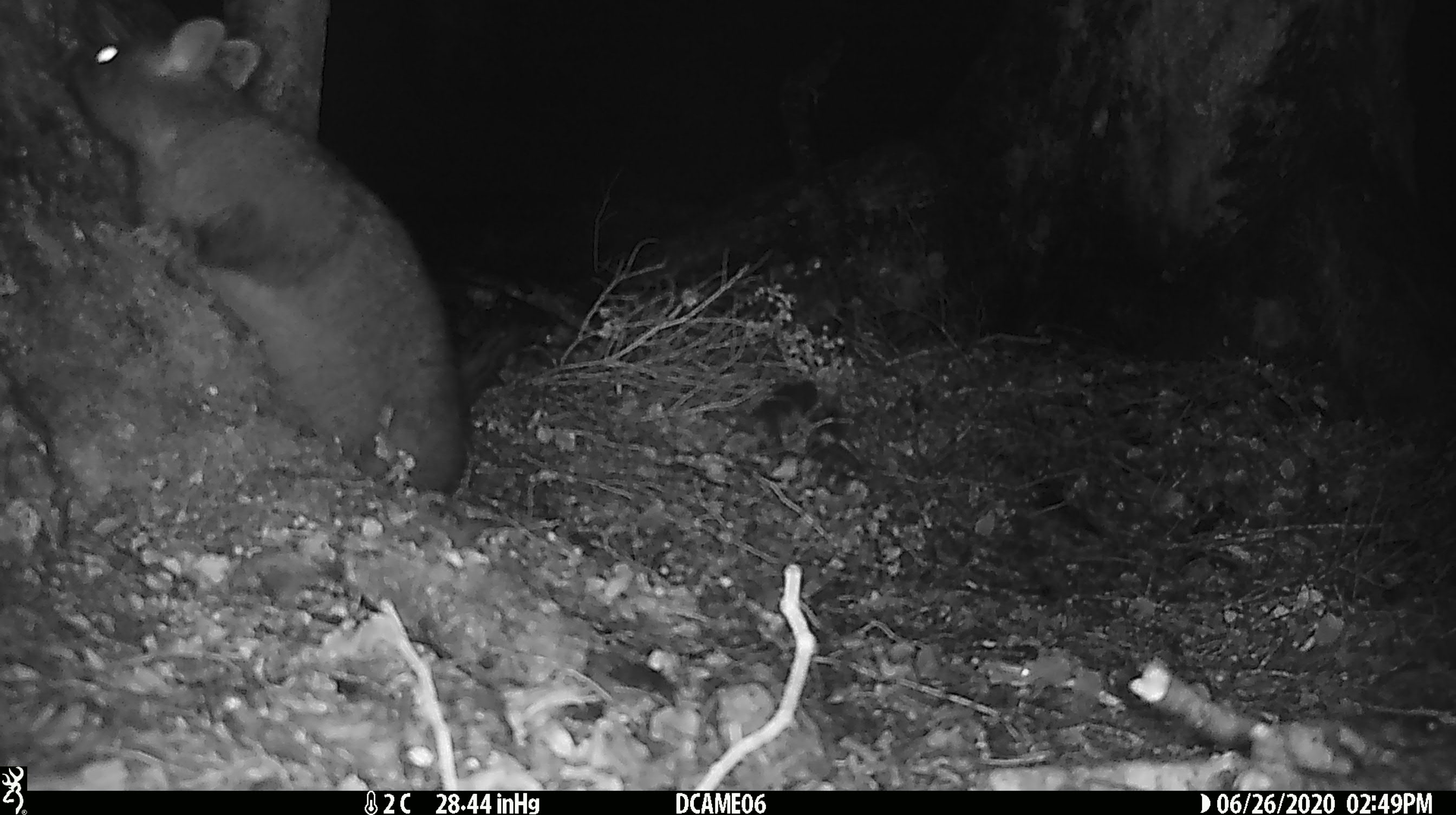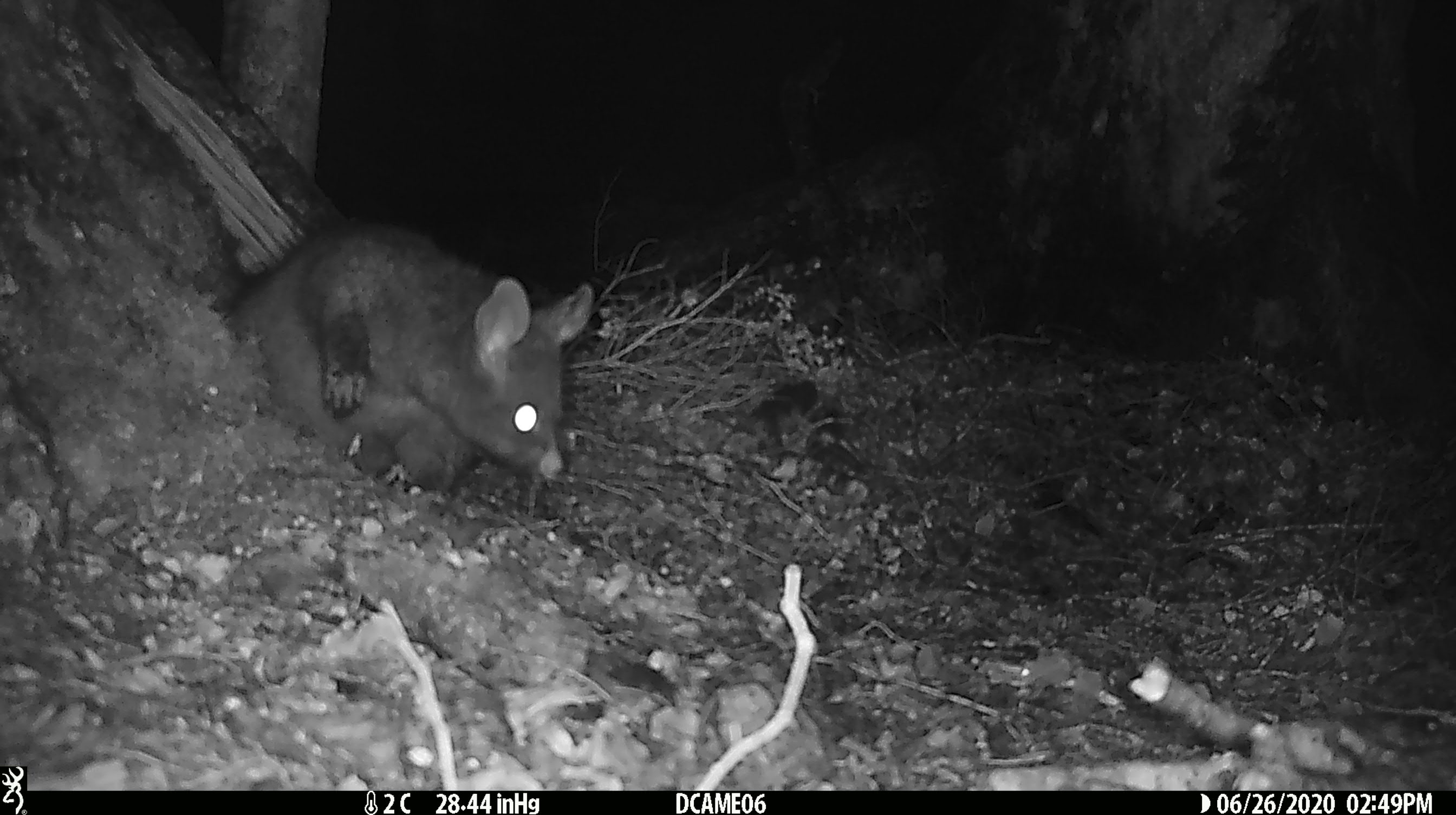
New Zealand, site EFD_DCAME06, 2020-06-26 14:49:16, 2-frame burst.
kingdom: Animalia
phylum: Chordata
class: Mammalia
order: Diprotodontia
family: Phalangeridae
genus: Trichosurus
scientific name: Trichosurus vulpecula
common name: common brushtail possum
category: possum